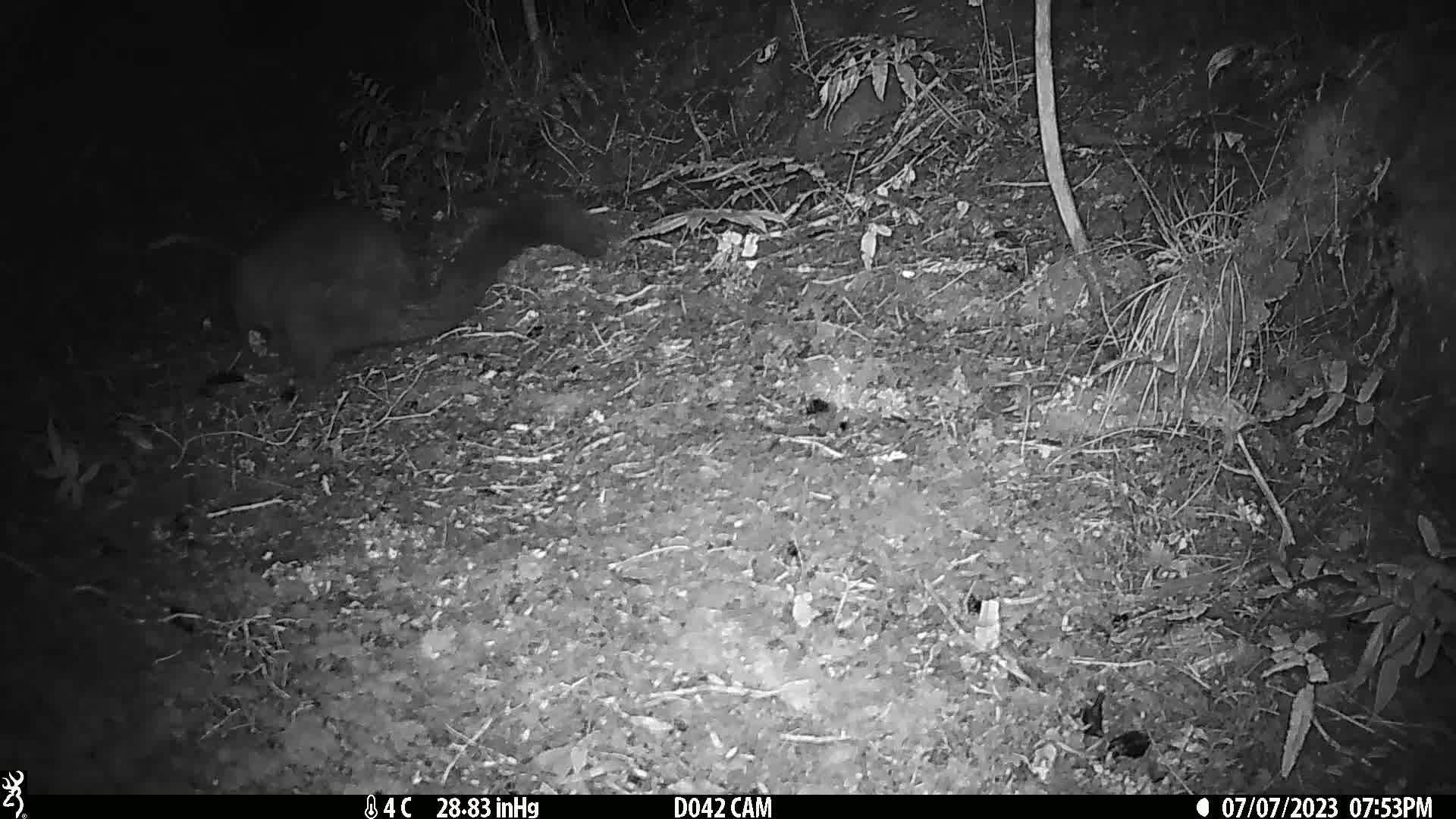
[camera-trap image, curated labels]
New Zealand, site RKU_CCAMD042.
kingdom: Animalia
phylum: Chordata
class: Mammalia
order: Diprotodontia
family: Phalangeridae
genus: Trichosurus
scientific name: Trichosurus vulpecula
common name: common brushtail possum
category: possum